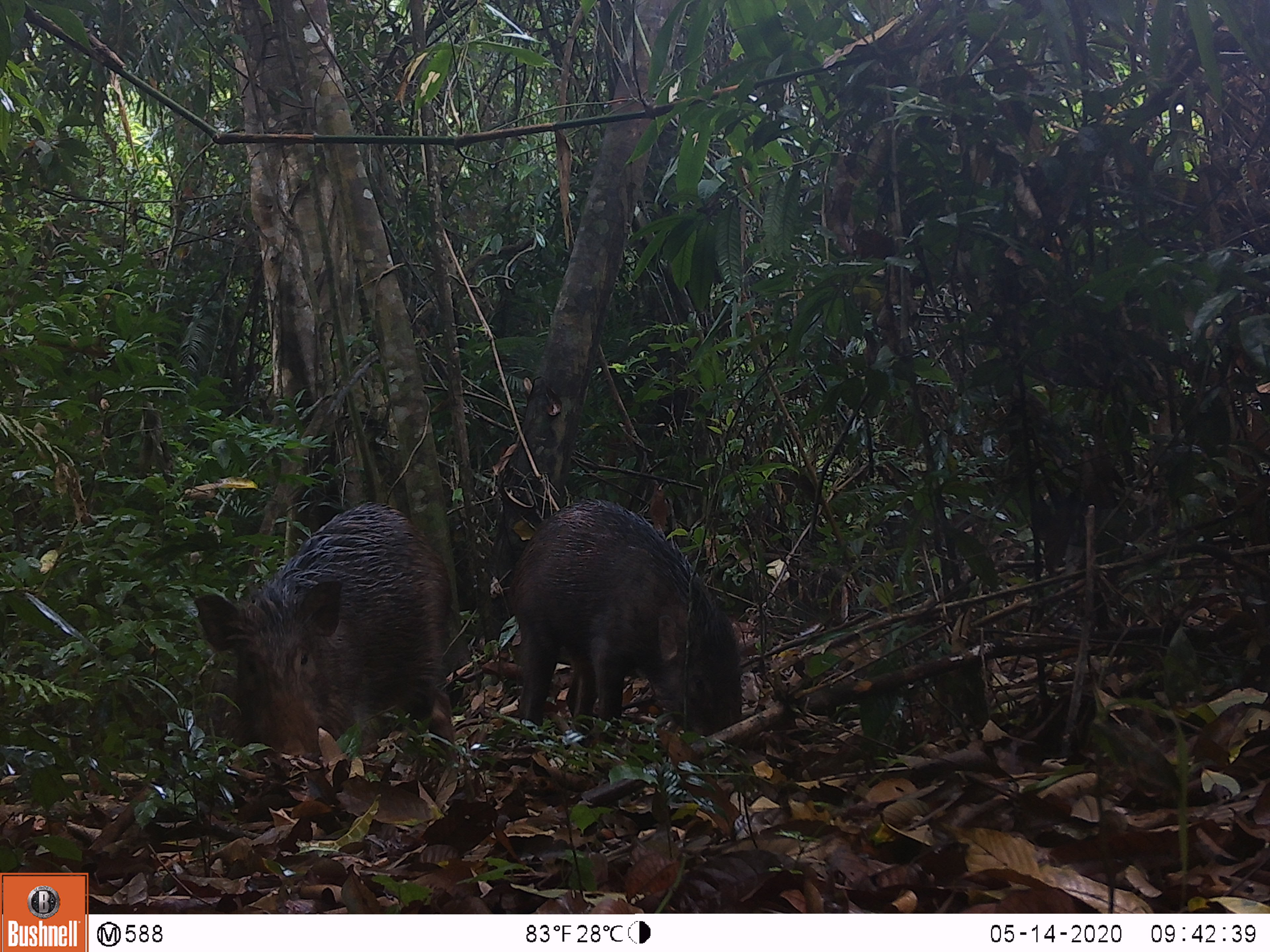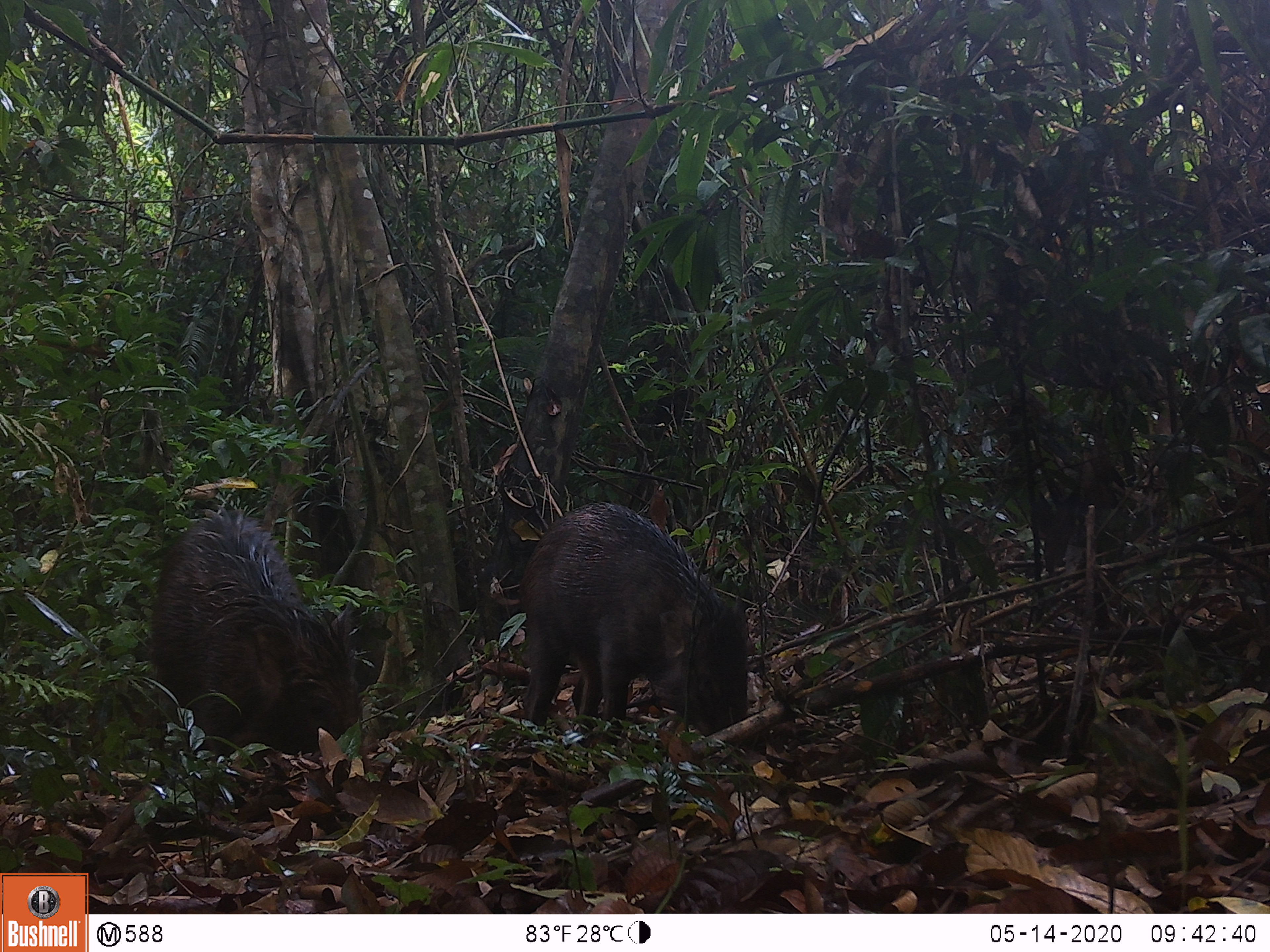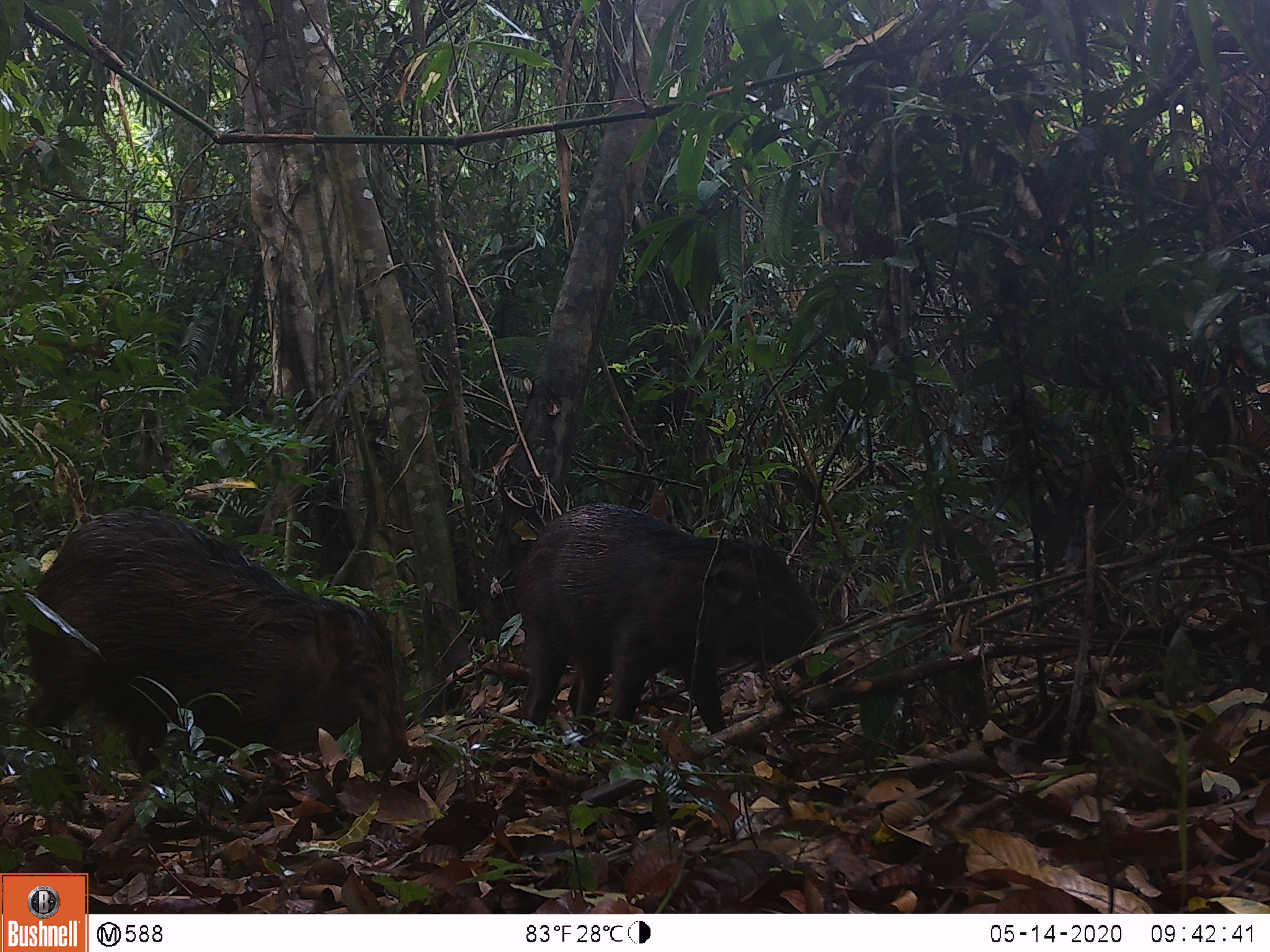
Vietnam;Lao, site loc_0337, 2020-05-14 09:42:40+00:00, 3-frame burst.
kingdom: Animalia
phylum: Chordata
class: Mammalia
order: Artiodactyla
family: Suidae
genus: Sus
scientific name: Sus scrofa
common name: eurasian wild pig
Eurasian wild pig (Sus scrofa). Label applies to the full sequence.